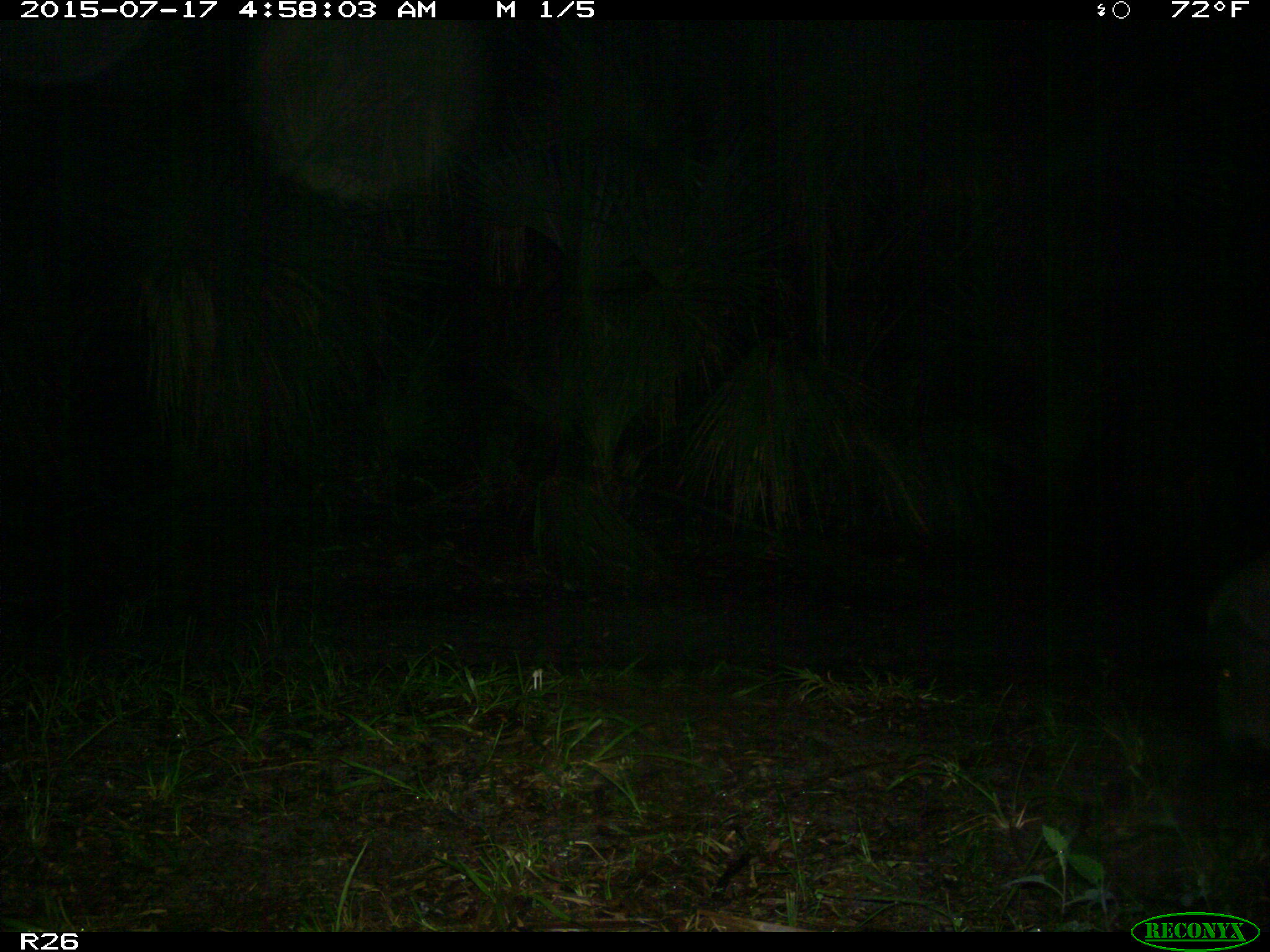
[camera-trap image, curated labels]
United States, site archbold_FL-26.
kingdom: Animalia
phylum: Chordata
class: Mammalia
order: Artiodactyla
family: Suidae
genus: Sus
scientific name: Sus scrofa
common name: wild boar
Sus scrofa (wild boar).